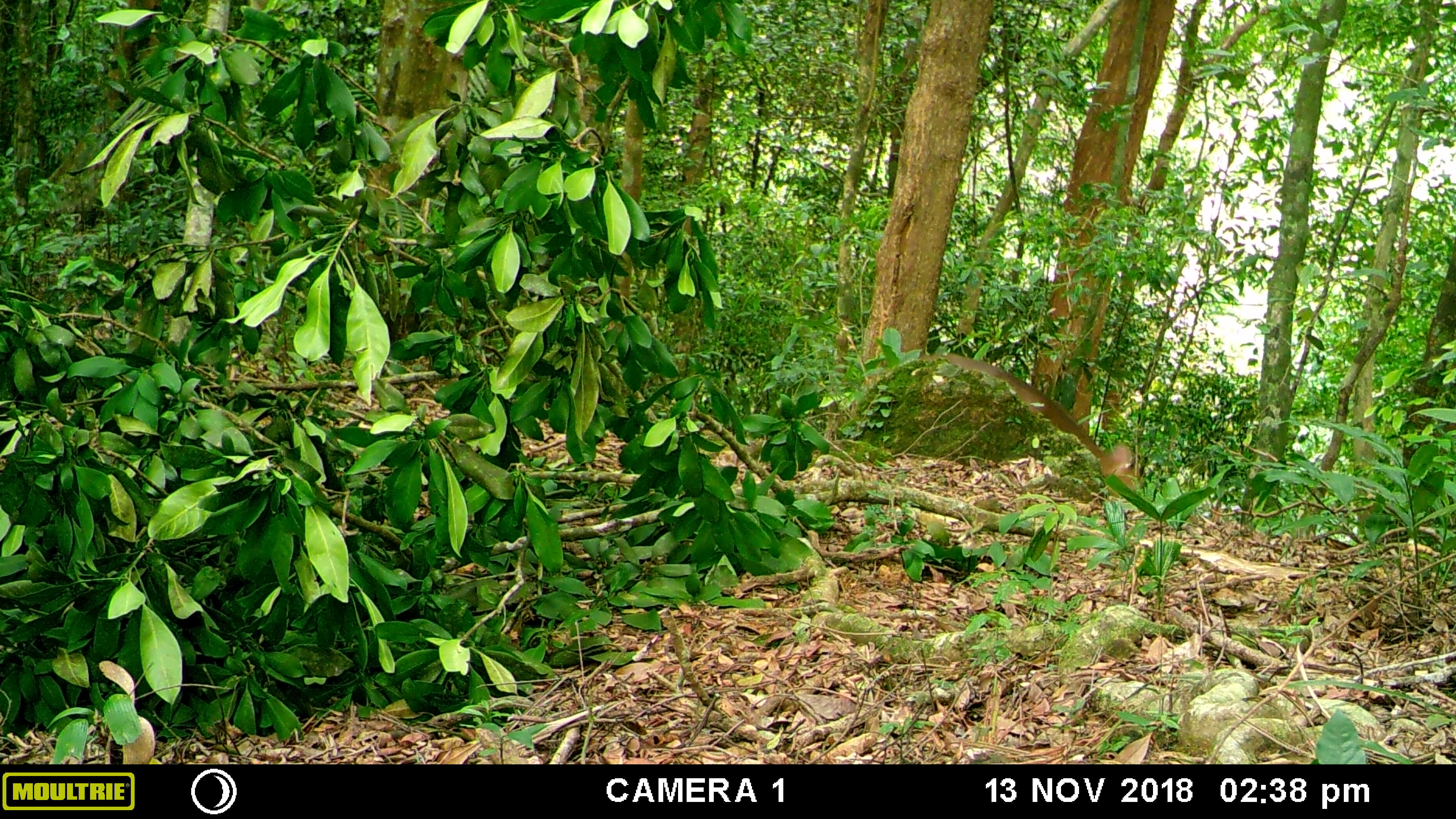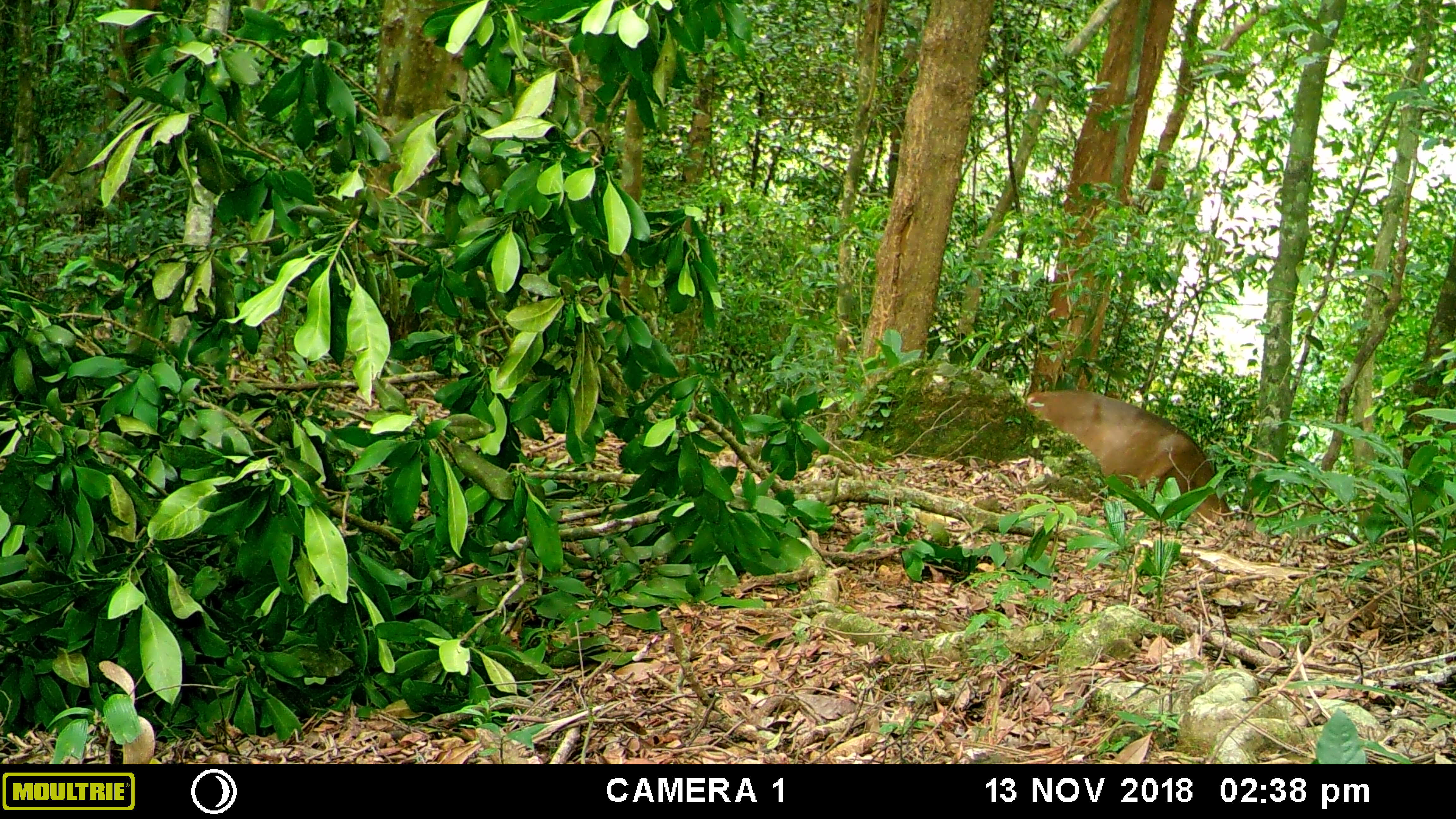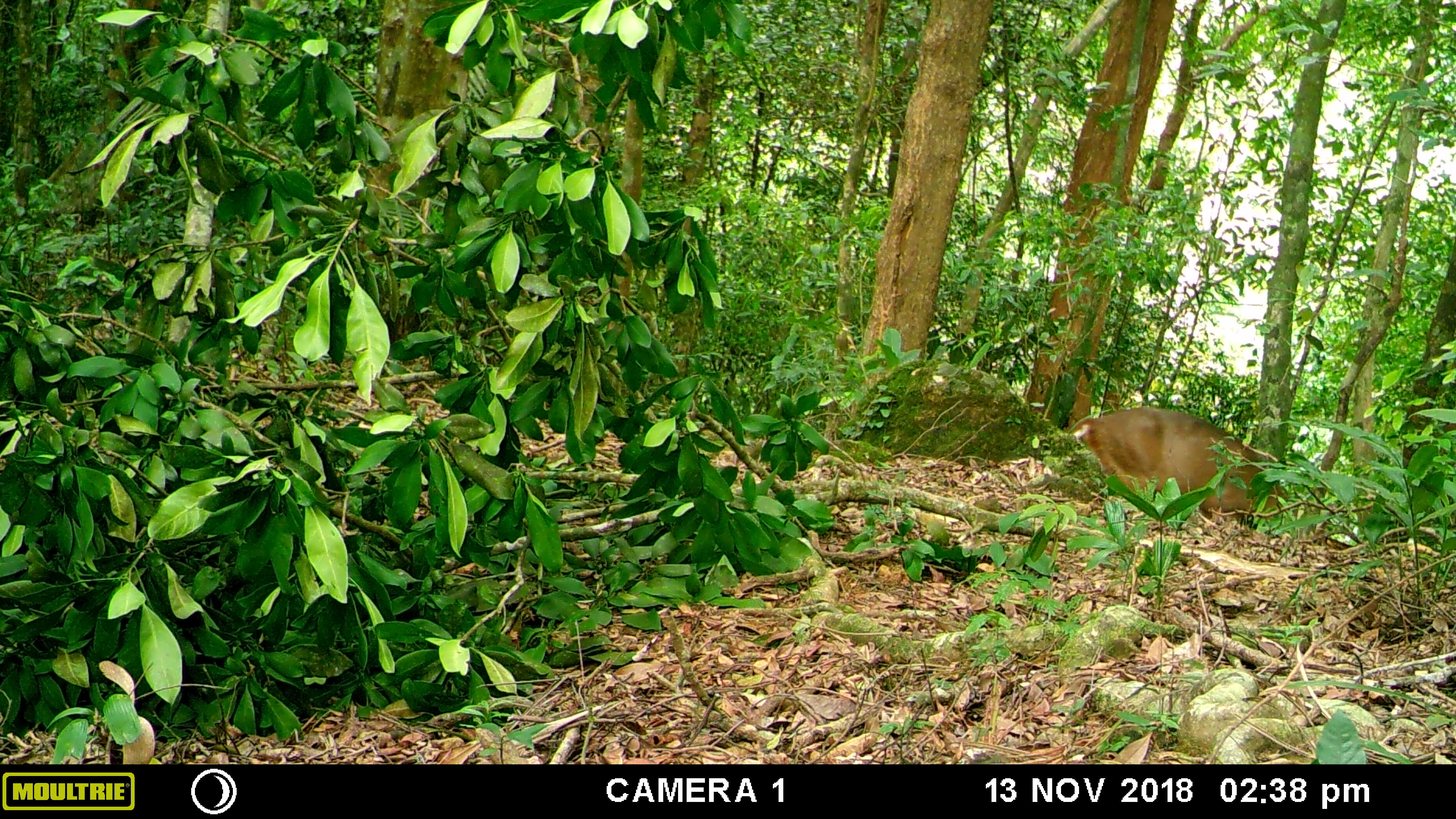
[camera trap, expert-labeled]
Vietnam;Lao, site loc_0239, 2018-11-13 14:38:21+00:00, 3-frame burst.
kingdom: Animalia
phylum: Chordata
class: Mammalia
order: Artiodactyla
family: Cervidae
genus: Muntiacus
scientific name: Muntiacus vuquangensis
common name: large-antlered muntjac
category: large antlered muntjac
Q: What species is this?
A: Large antlered muntjac (large-antlered muntjac) (Muntiacus vuquangensis).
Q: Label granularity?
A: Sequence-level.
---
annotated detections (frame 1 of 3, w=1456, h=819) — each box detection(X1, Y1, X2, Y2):
large antlered muntjac: detection(918, 352, 1143, 496)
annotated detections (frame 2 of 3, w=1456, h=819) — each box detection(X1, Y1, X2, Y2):
large antlered muntjac: detection(1020, 386, 1233, 525)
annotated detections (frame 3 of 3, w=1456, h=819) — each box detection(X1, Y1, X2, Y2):
large antlered muntjac: detection(1069, 405, 1290, 523)